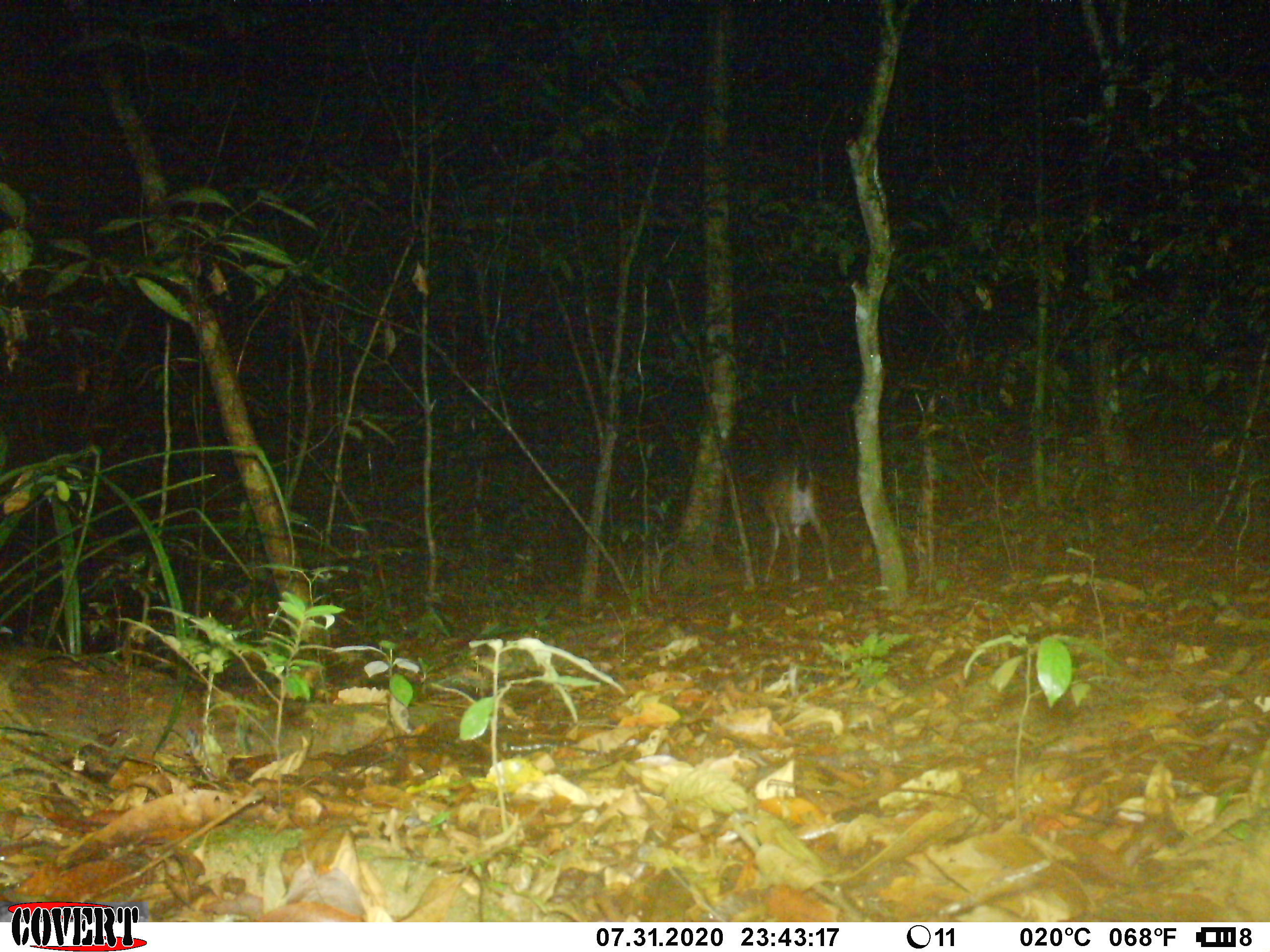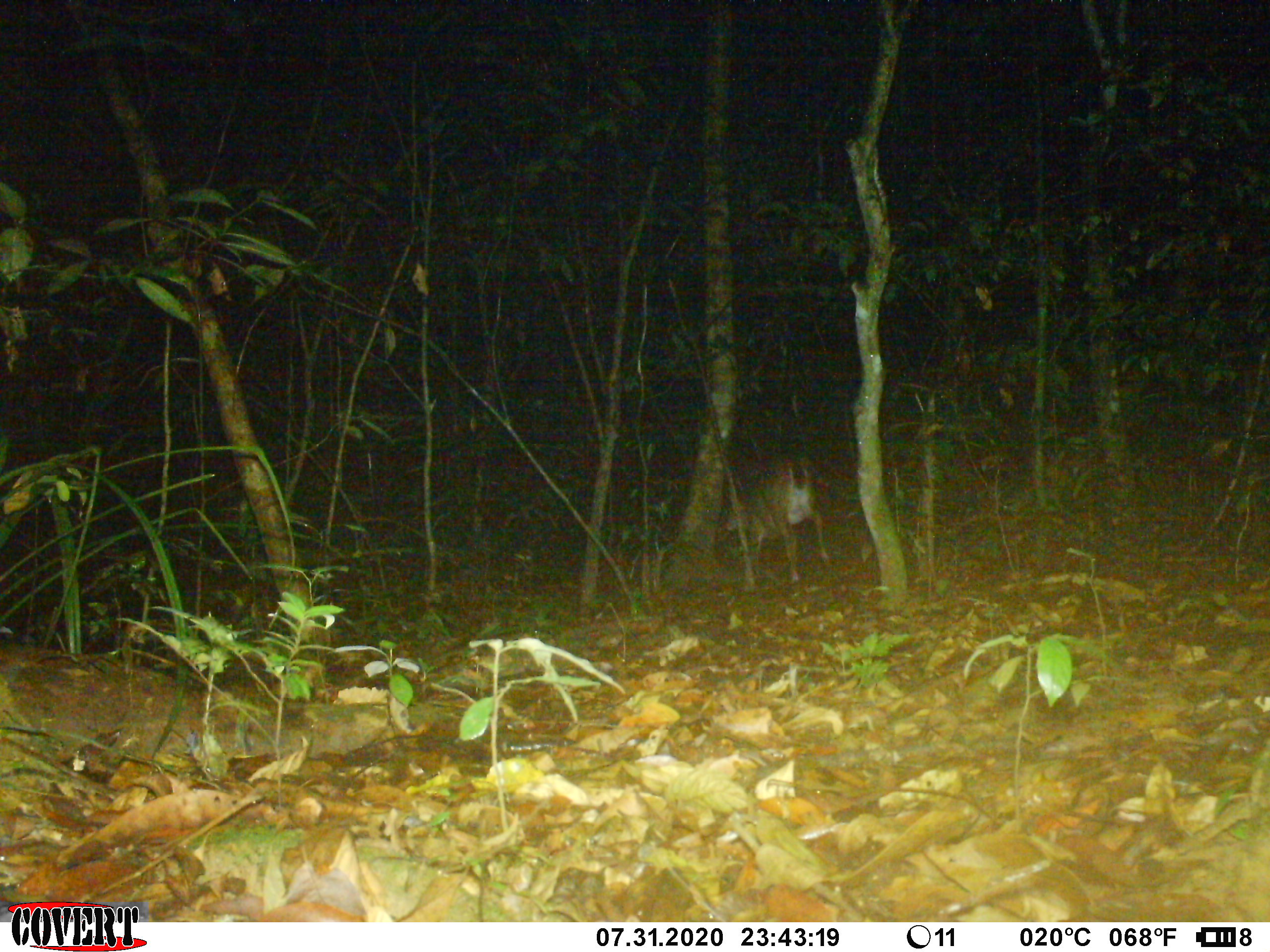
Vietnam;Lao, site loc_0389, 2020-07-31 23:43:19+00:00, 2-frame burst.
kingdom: Animalia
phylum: Chordata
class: Mammalia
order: Artiodactyla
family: Cervidae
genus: Muntiacus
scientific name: Muntiacus vuquangensis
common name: large-antlered muntjac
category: large antlered muntjac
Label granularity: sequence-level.